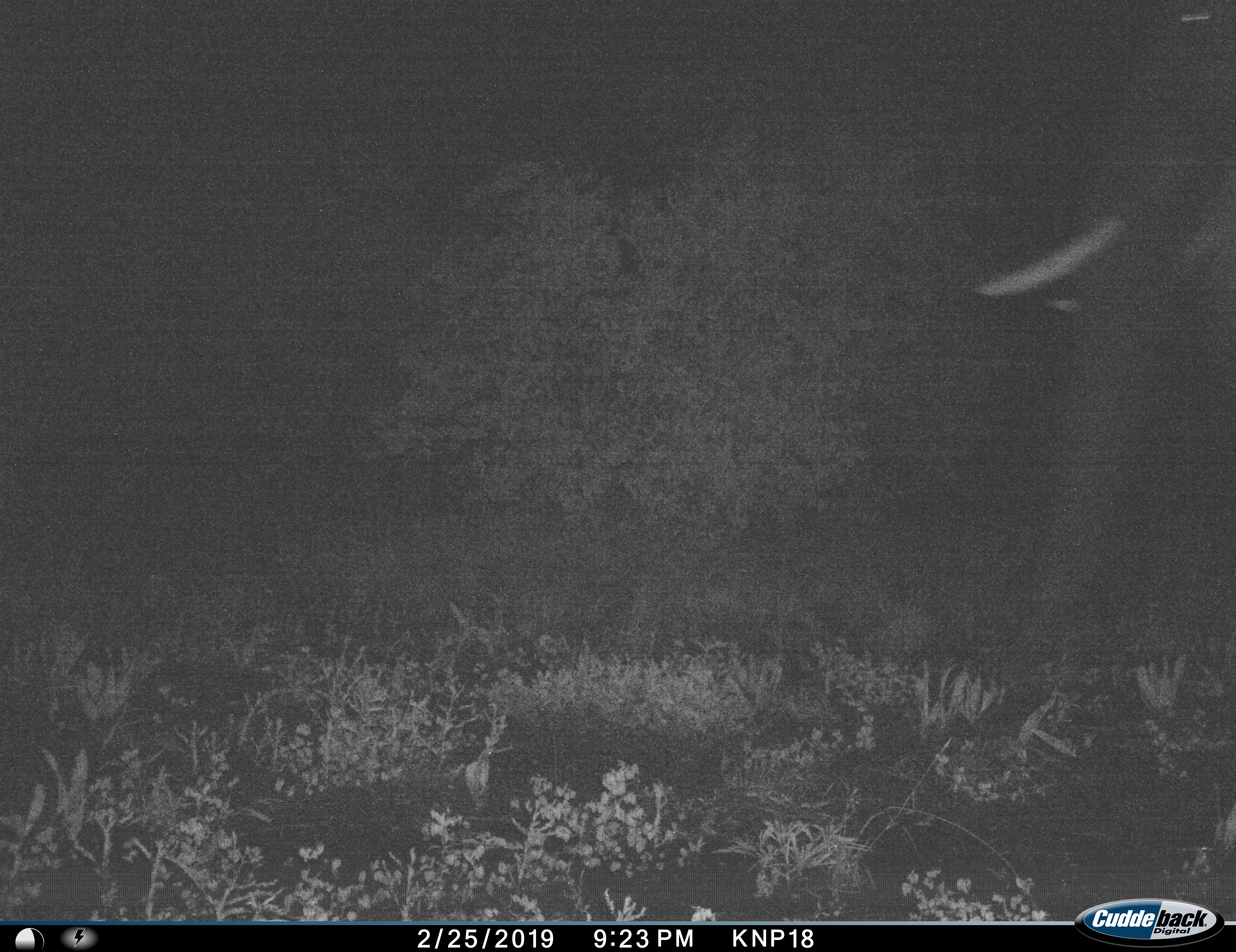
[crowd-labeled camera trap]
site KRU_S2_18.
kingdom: Animalia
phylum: Chordata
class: Mammalia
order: Proboscidea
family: Elephantidae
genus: Loxodonta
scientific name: Loxodonta africana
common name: african bush elephant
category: elephant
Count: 1.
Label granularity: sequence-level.